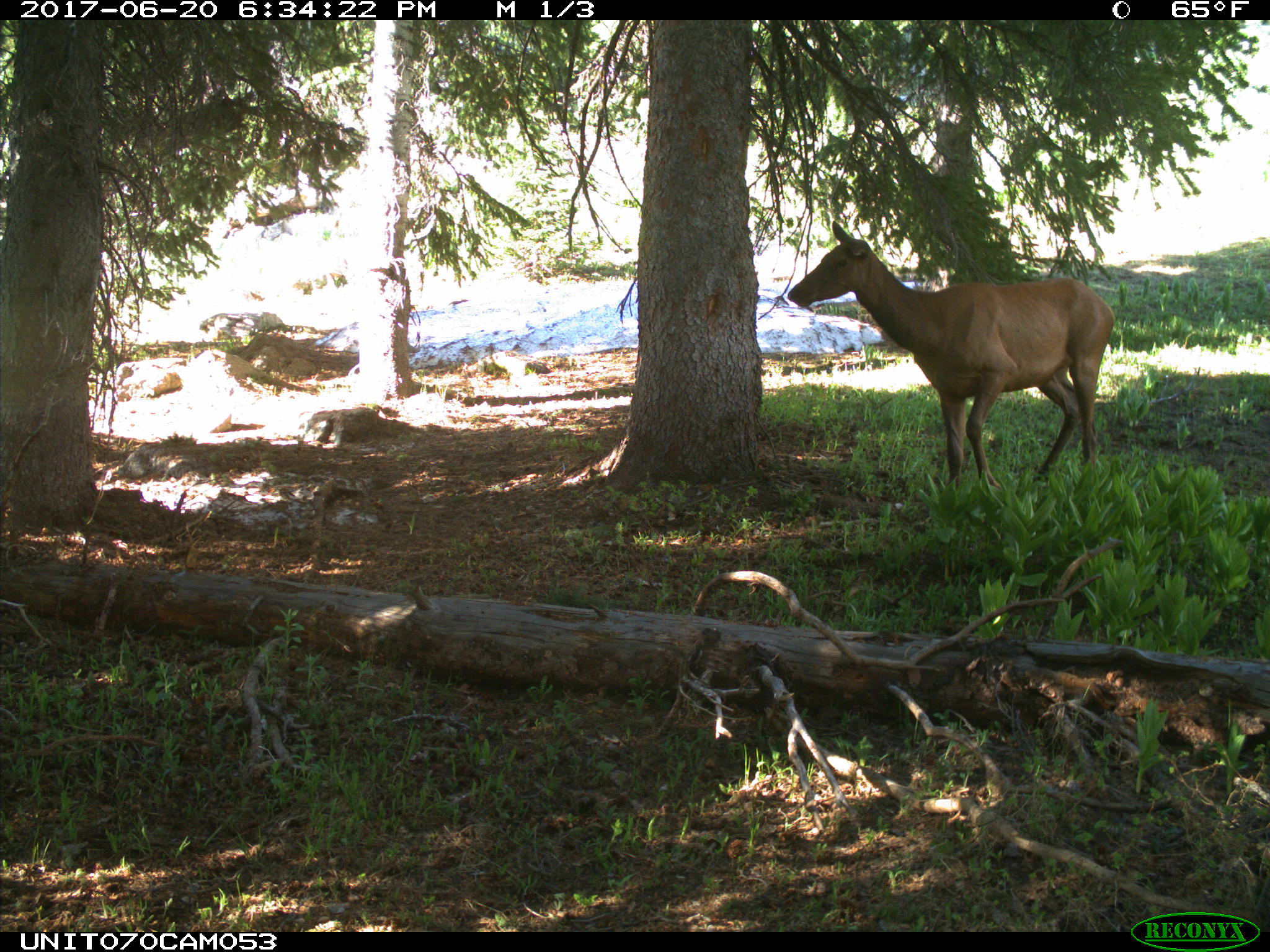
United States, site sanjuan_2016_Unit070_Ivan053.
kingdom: Animalia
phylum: Chordata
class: Mammalia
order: Artiodactyla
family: Cervidae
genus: Cervus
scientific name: Cervus elaphus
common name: red deer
Cervus elaphus (red deer).